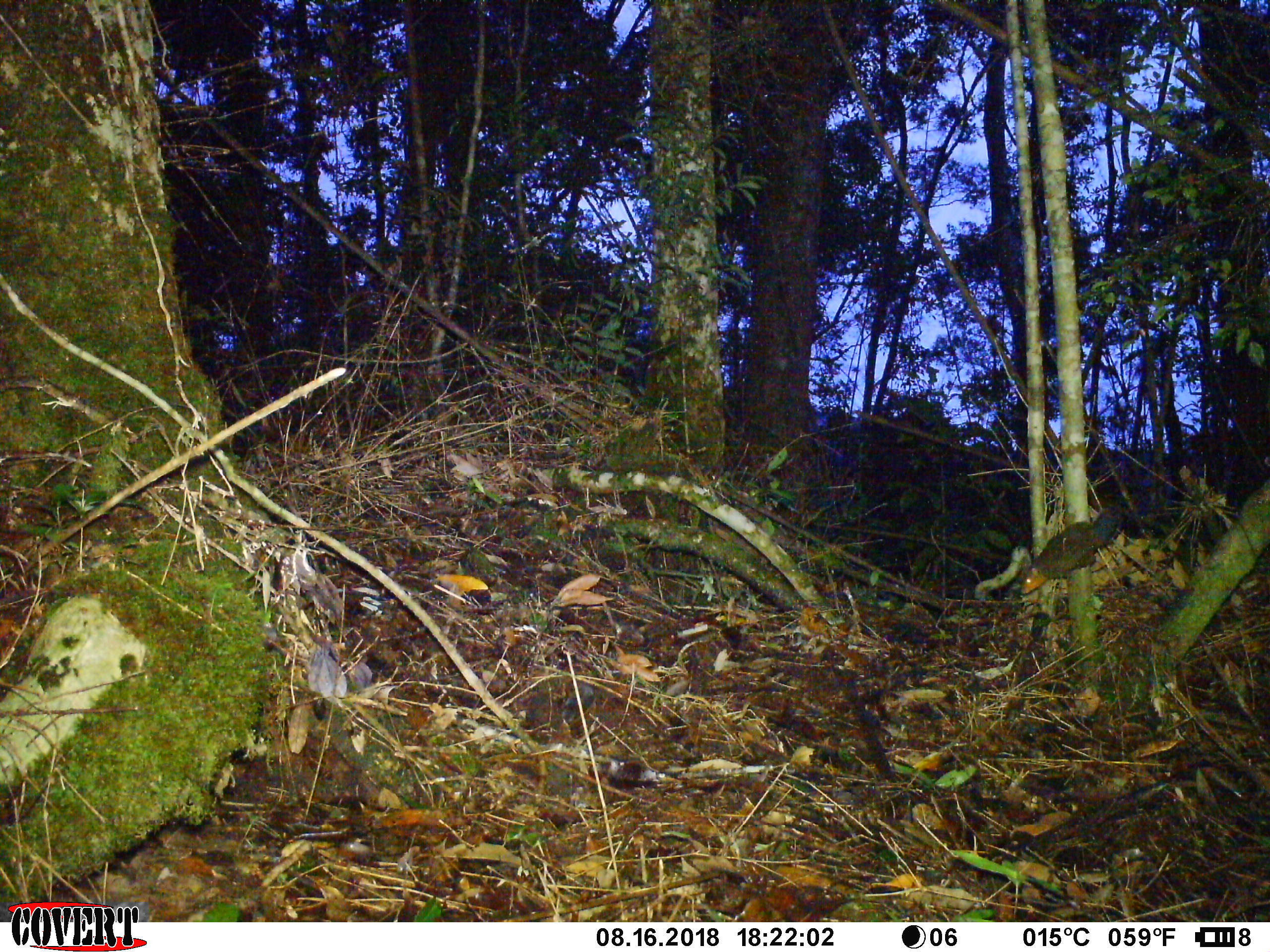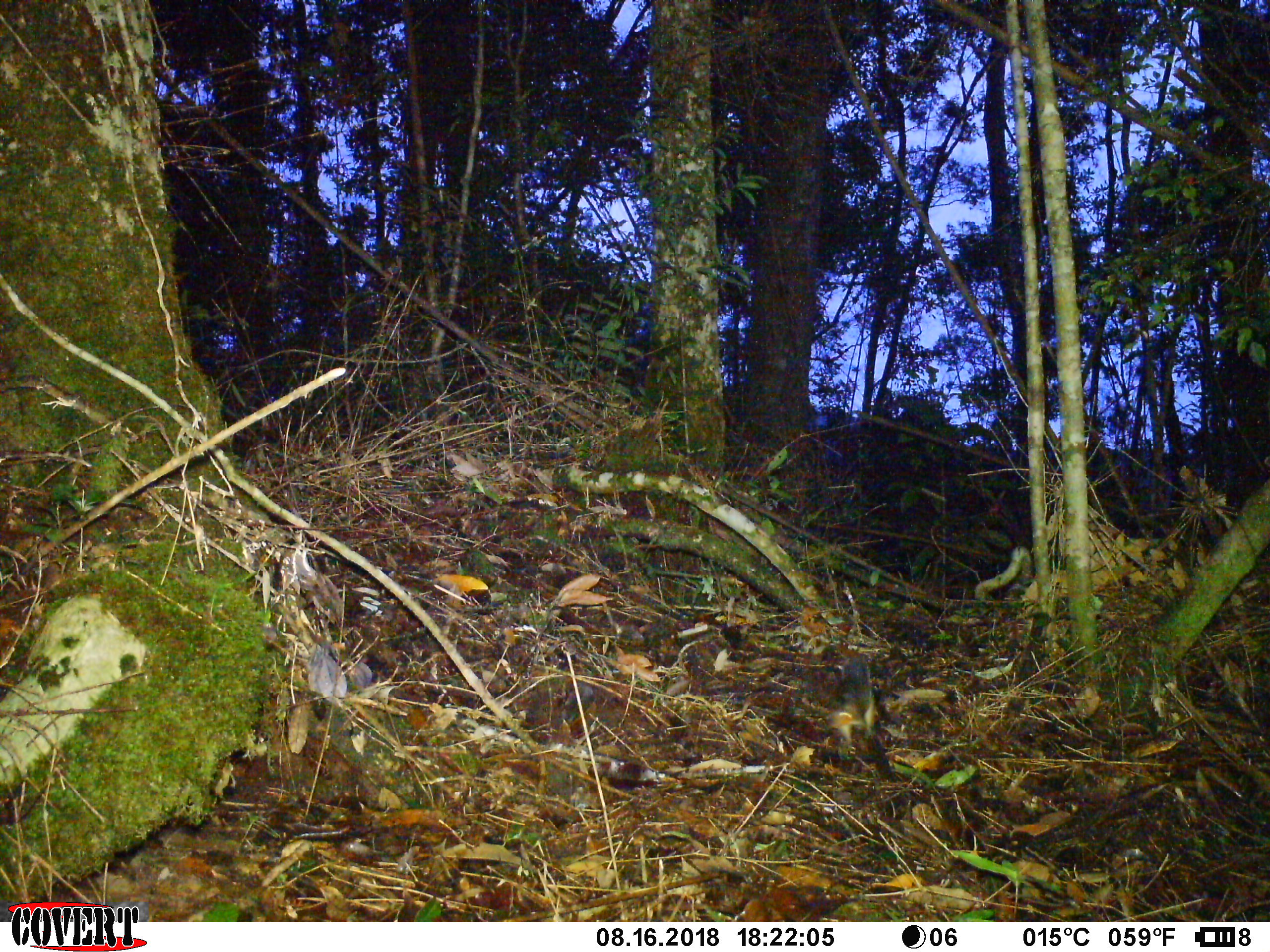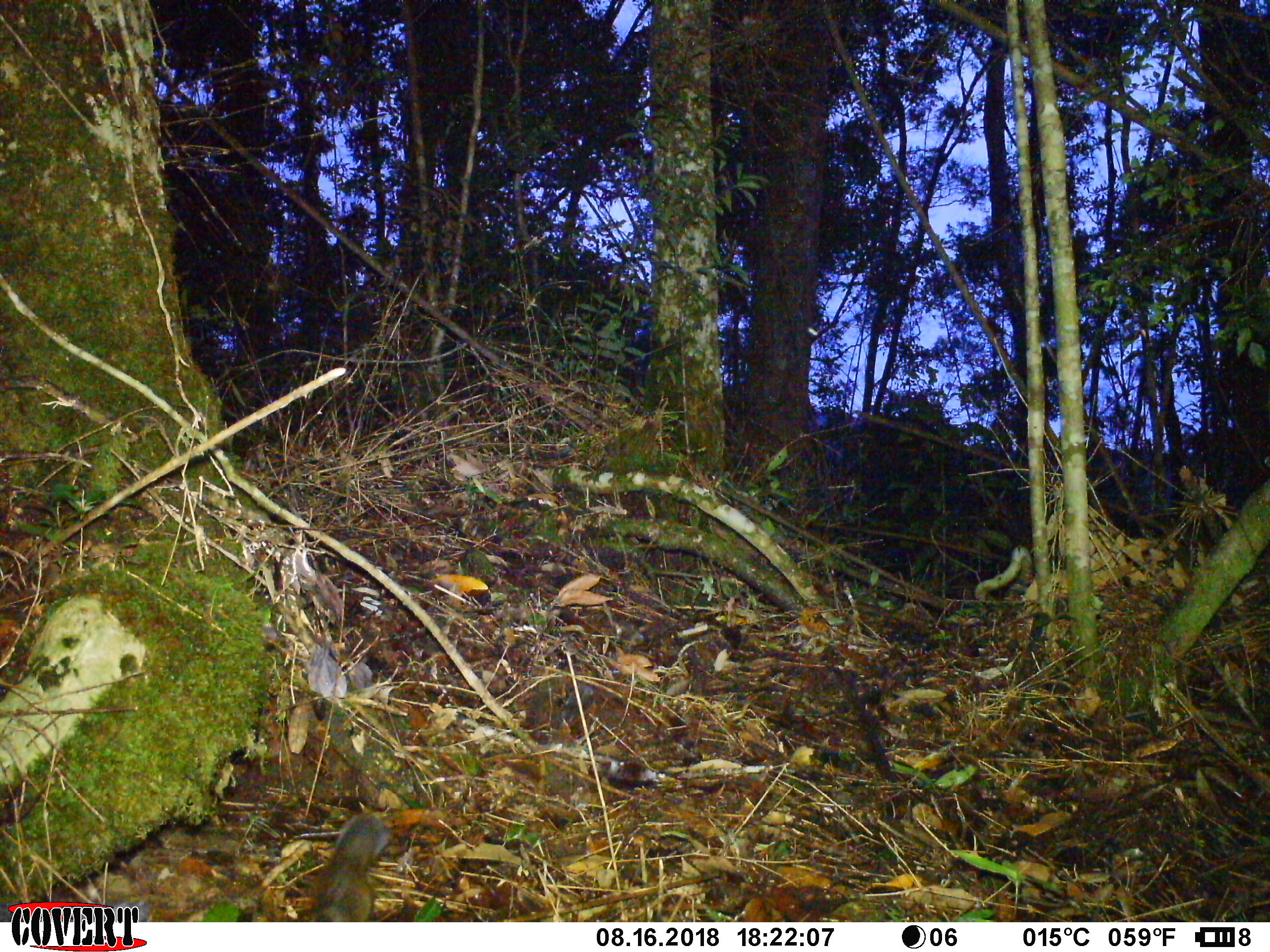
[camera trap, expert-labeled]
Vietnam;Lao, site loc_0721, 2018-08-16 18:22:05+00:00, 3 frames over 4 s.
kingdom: Animalia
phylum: Chordata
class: Mammalia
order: Rodentia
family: Sciuridae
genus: Dremomys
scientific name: Dremomys rufigenis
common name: red-cheeked squirrel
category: red cheeked squirrel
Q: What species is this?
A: Red cheeked squirrel (red-cheeked squirrel) (Dremomys rufigenis).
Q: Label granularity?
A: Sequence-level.